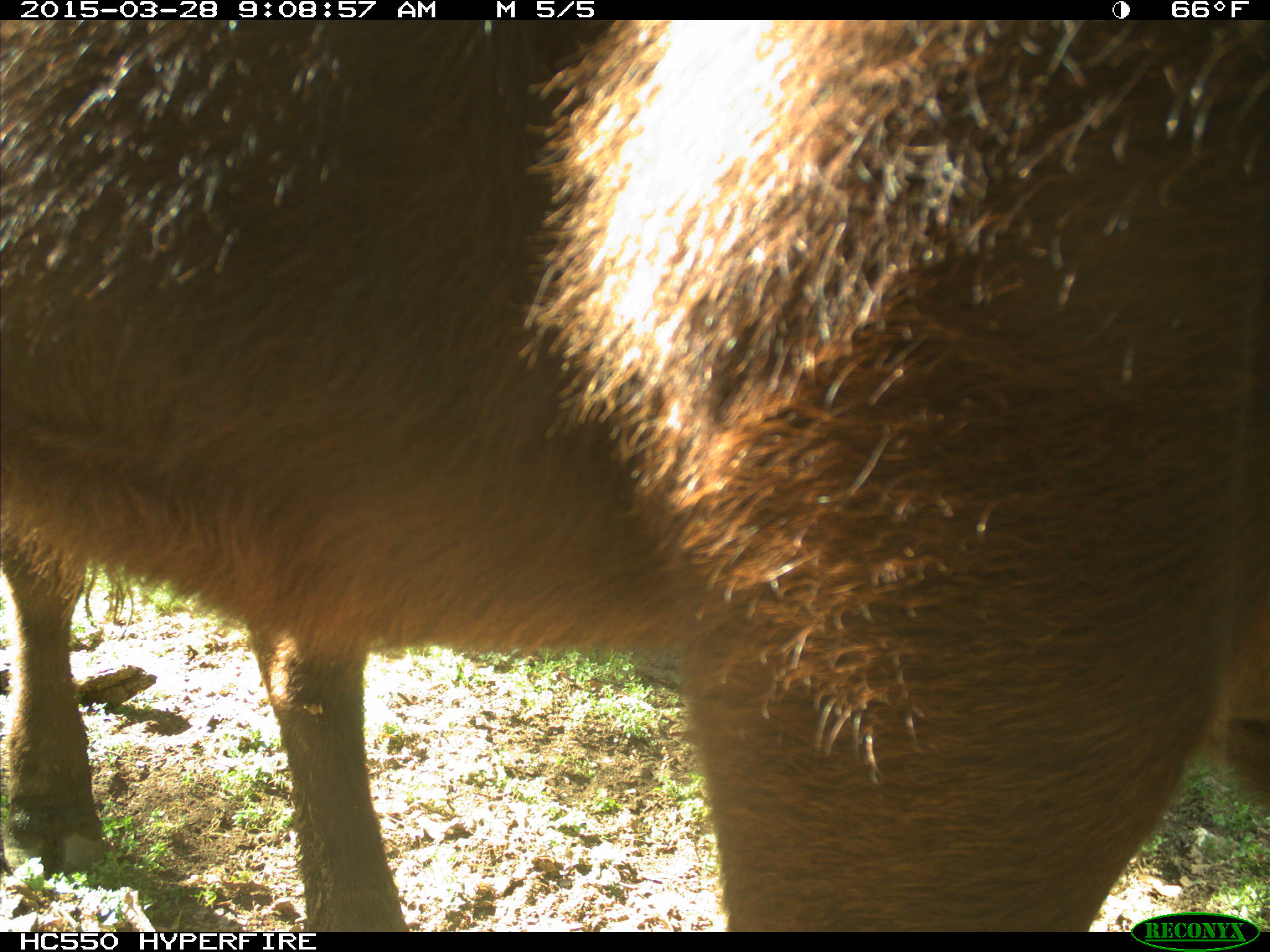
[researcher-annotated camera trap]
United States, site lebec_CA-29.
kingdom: Animalia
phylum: Chordata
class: Mammalia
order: Artiodactyla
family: Bovidae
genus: Bos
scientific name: Bos taurus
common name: domestic cow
Bos taurus (domestic cow).